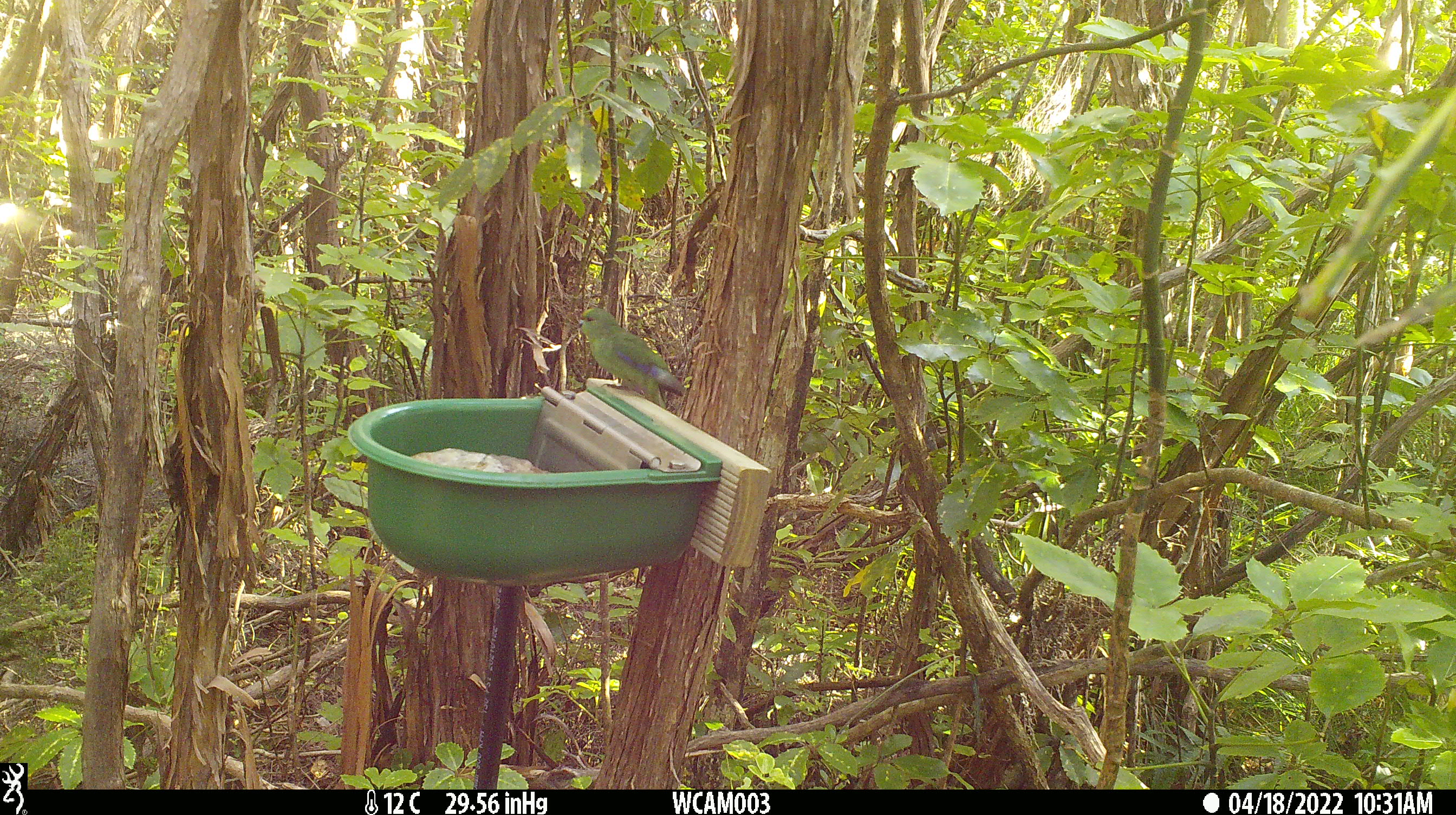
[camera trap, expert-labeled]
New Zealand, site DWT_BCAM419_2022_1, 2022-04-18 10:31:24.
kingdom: Animalia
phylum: Chordata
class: Aves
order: Psittaciformes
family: Psittaculidae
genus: Cyanoramphus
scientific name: Cyanoramphus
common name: parakeet